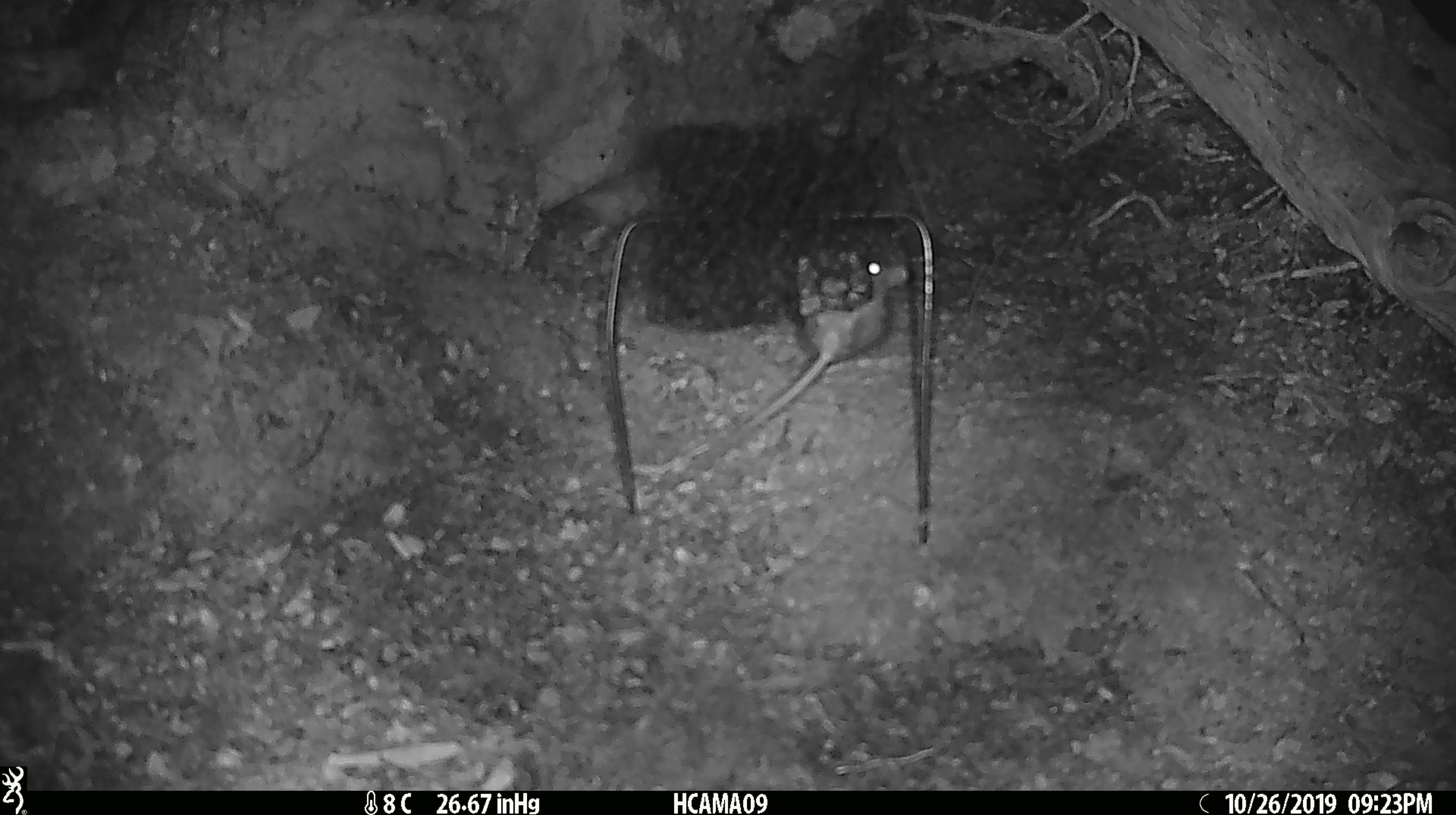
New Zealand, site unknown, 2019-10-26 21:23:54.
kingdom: Animalia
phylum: Chordata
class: Mammalia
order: Rodentia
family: Muridae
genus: Mus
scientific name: Mus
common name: mouse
Mouse (Mus).